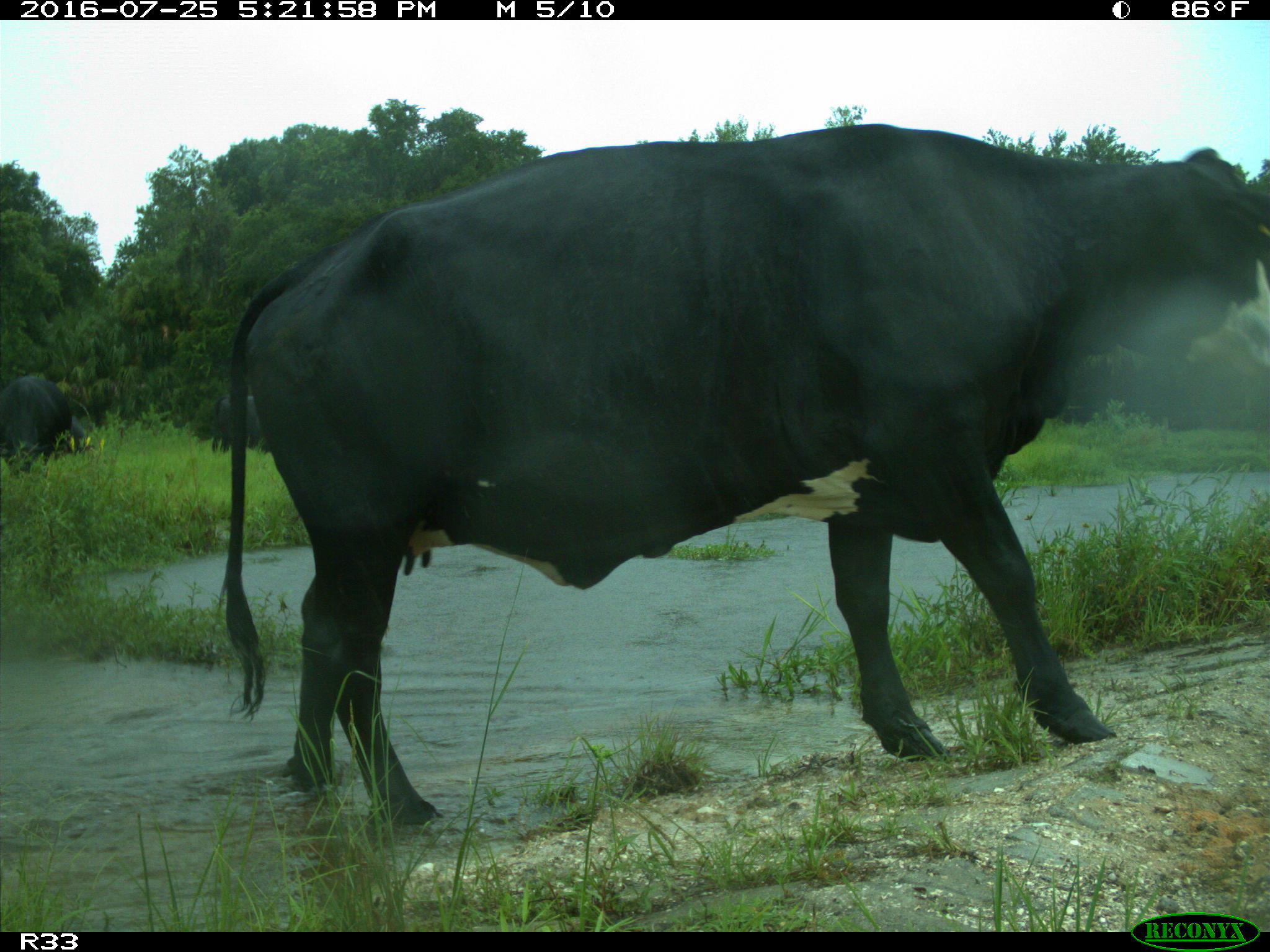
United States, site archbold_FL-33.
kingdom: Animalia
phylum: Chordata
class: Mammalia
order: Artiodactyla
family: Bovidae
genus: Bos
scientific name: Bos taurus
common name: domestic cow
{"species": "Bos taurus (domestic cow)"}